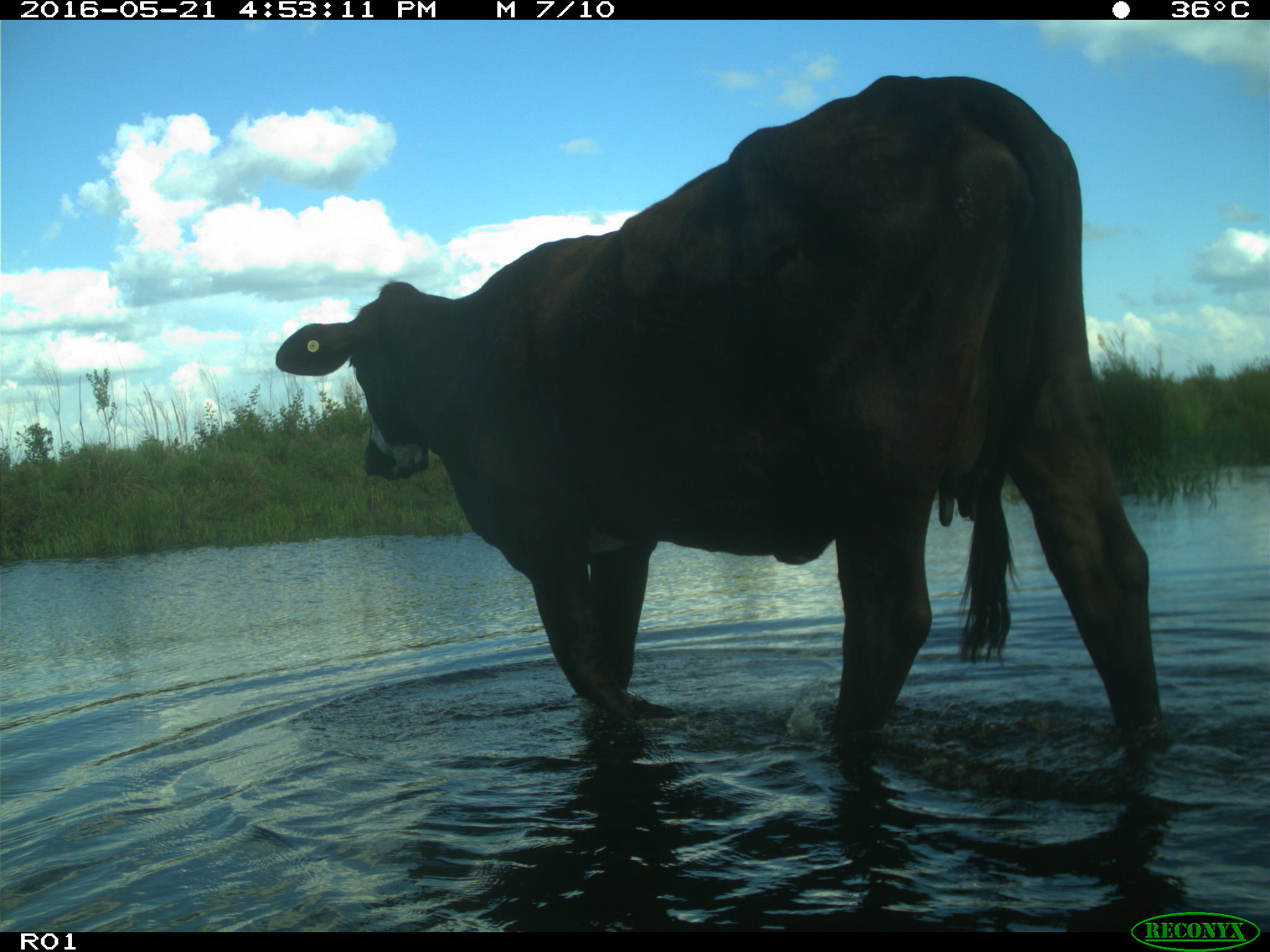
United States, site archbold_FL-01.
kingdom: Animalia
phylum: Chordata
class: Mammalia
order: Artiodactyla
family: Bovidae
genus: Bos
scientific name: Bos taurus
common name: domestic cow